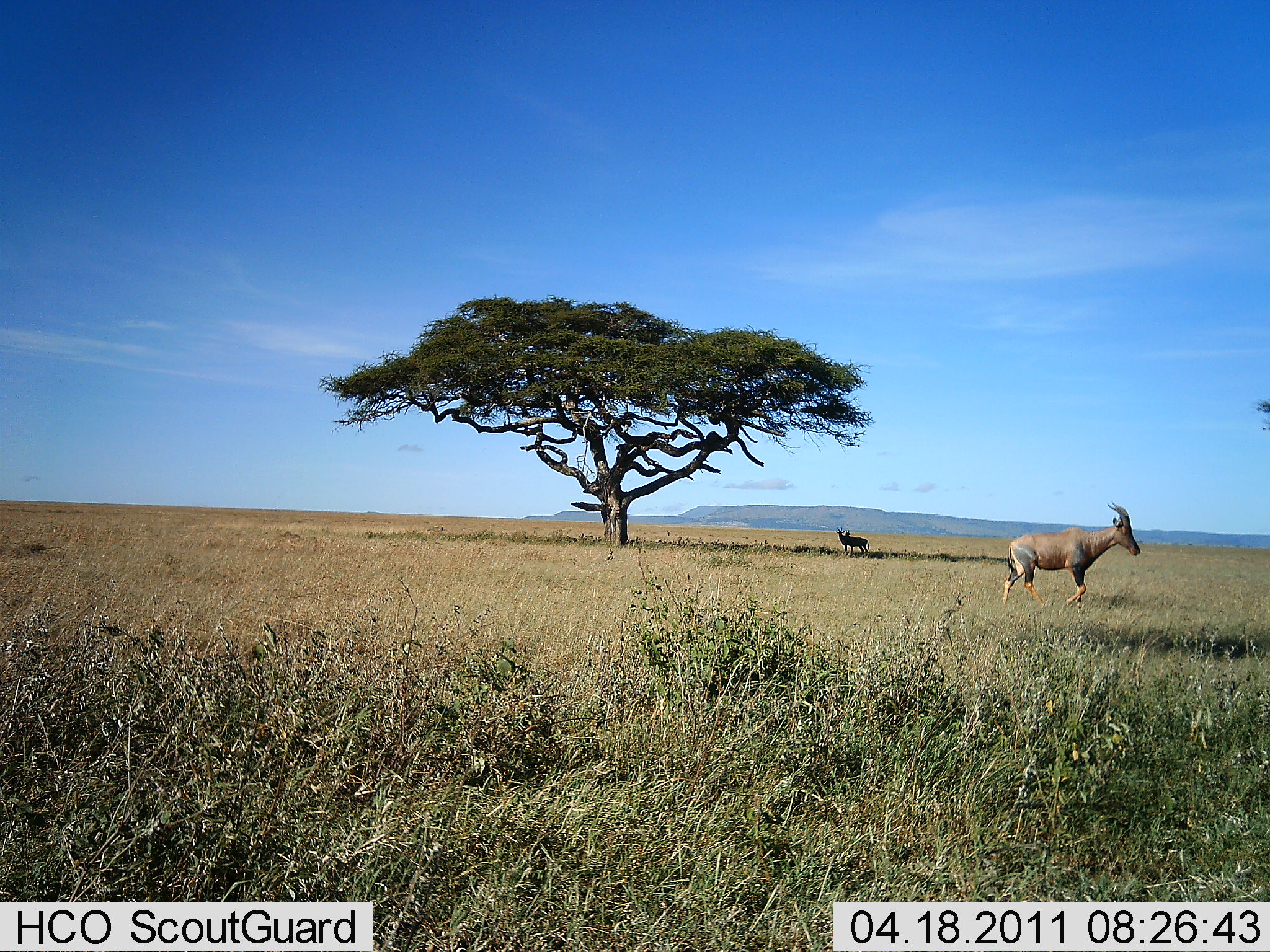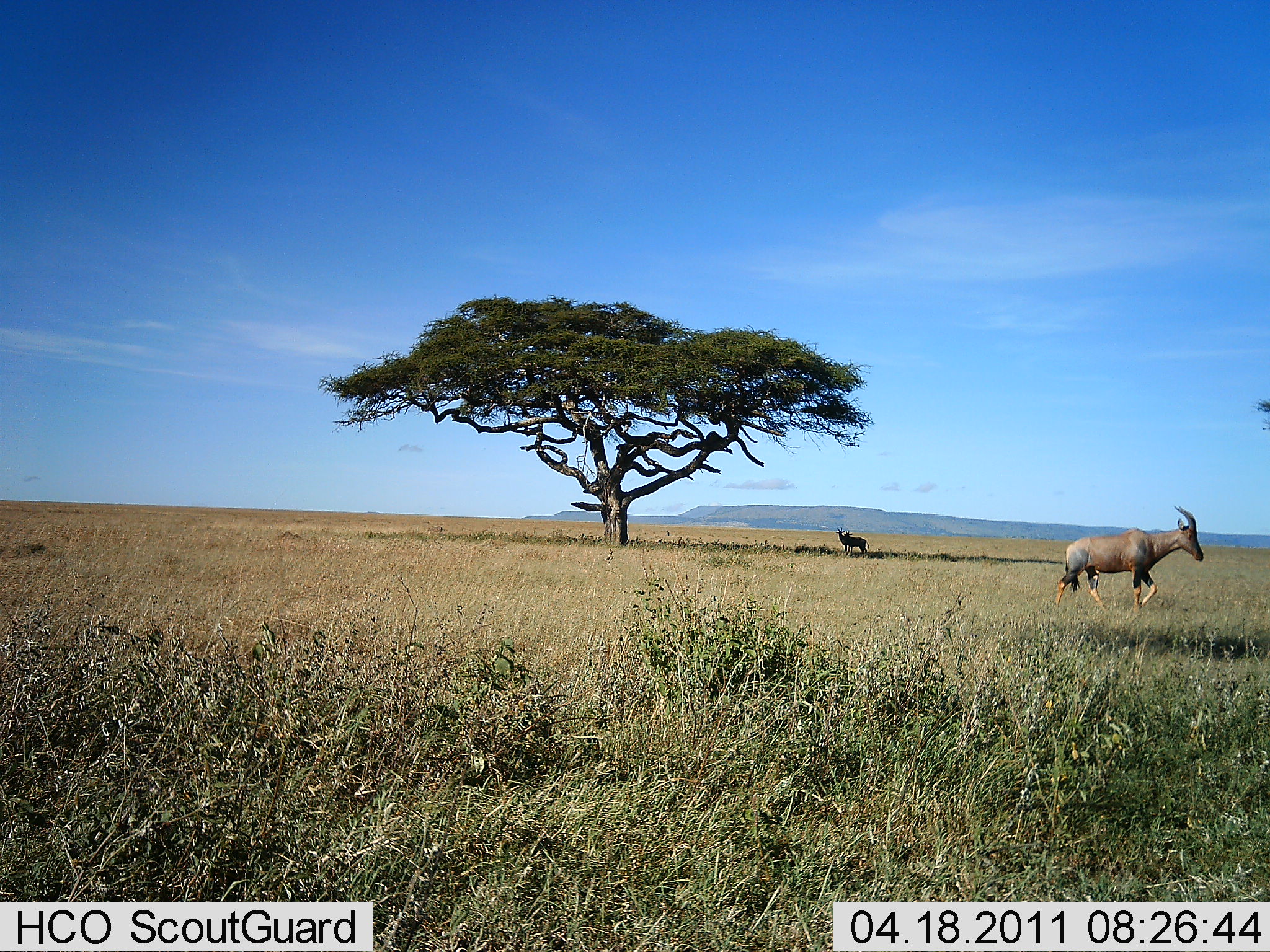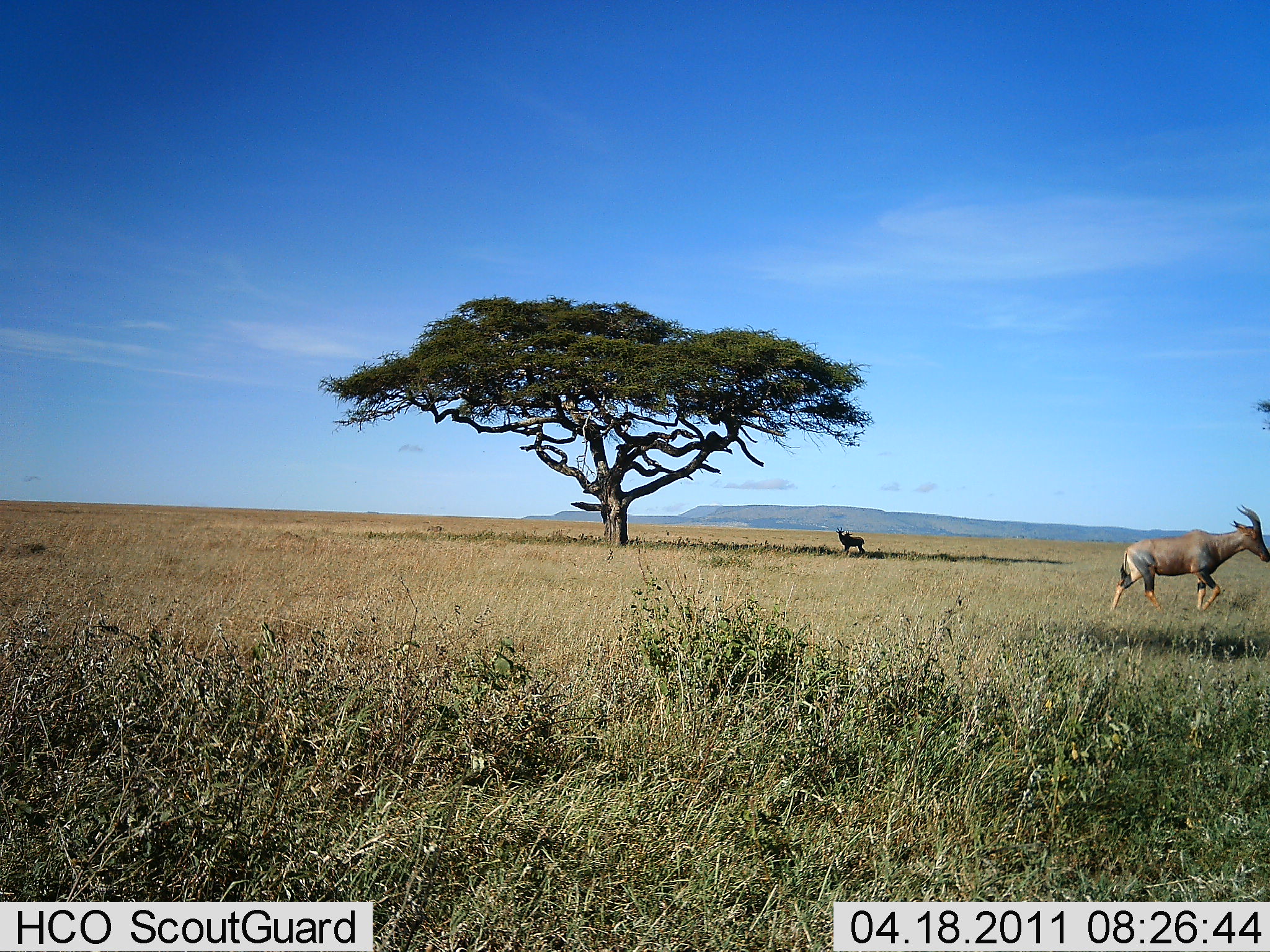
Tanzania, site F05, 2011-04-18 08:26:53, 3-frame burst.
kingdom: Animalia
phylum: Chordata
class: Mammalia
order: Artiodactyla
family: Bovidae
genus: Damaliscus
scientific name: Damaliscus lunatus jimela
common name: topi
Topi (Damaliscus lunatus jimela), count 2. Behavior (volunteer vote fractions): standing 82%, resting 9%, moving 100%, interacting 0%. Young present (vote fraction): 0%. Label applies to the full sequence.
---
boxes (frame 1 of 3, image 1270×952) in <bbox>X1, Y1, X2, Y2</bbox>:
animal: <bbox>1002, 498, 1143, 617</bbox>; <bbox>836, 526, 869, 556</bbox>; <bbox>845, 529, 871, 552</bbox>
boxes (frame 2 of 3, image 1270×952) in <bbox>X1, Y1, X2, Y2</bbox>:
animal: <bbox>1055, 505, 1205, 629</bbox>; <bbox>835, 526, 867, 556</bbox>; <bbox>844, 529, 870, 555</bbox>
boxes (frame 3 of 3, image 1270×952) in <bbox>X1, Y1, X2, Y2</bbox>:
animal: <bbox>1107, 504, 1269, 612</bbox>; <bbox>837, 526, 866, 558</bbox>; <bbox>844, 530, 865, 554</bbox>